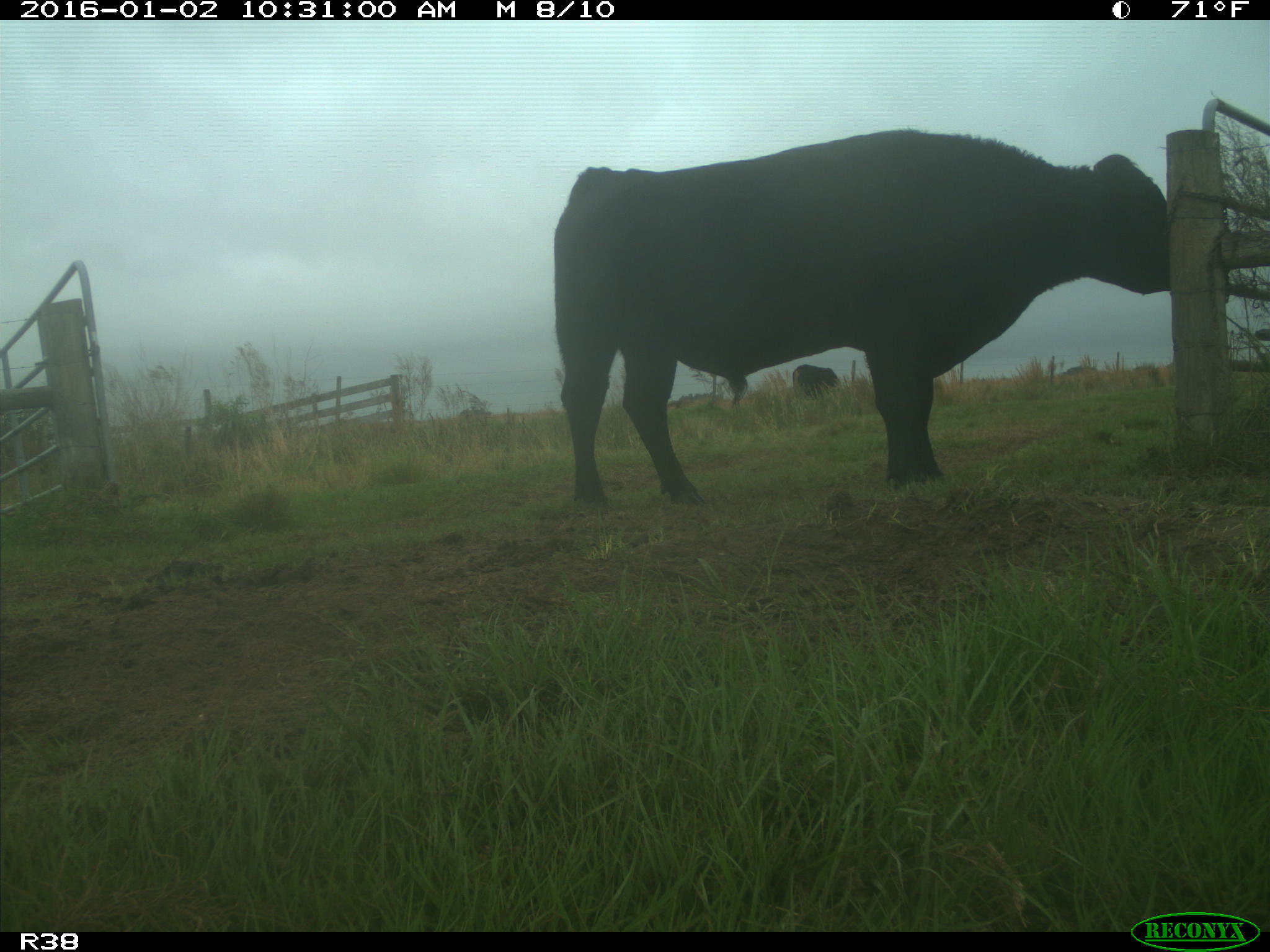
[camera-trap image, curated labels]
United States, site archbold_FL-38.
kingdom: Animalia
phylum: Chordata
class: Mammalia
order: Artiodactyla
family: Bovidae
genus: Bos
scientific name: Bos taurus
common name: domestic cow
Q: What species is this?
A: Bos taurus (domestic cow).